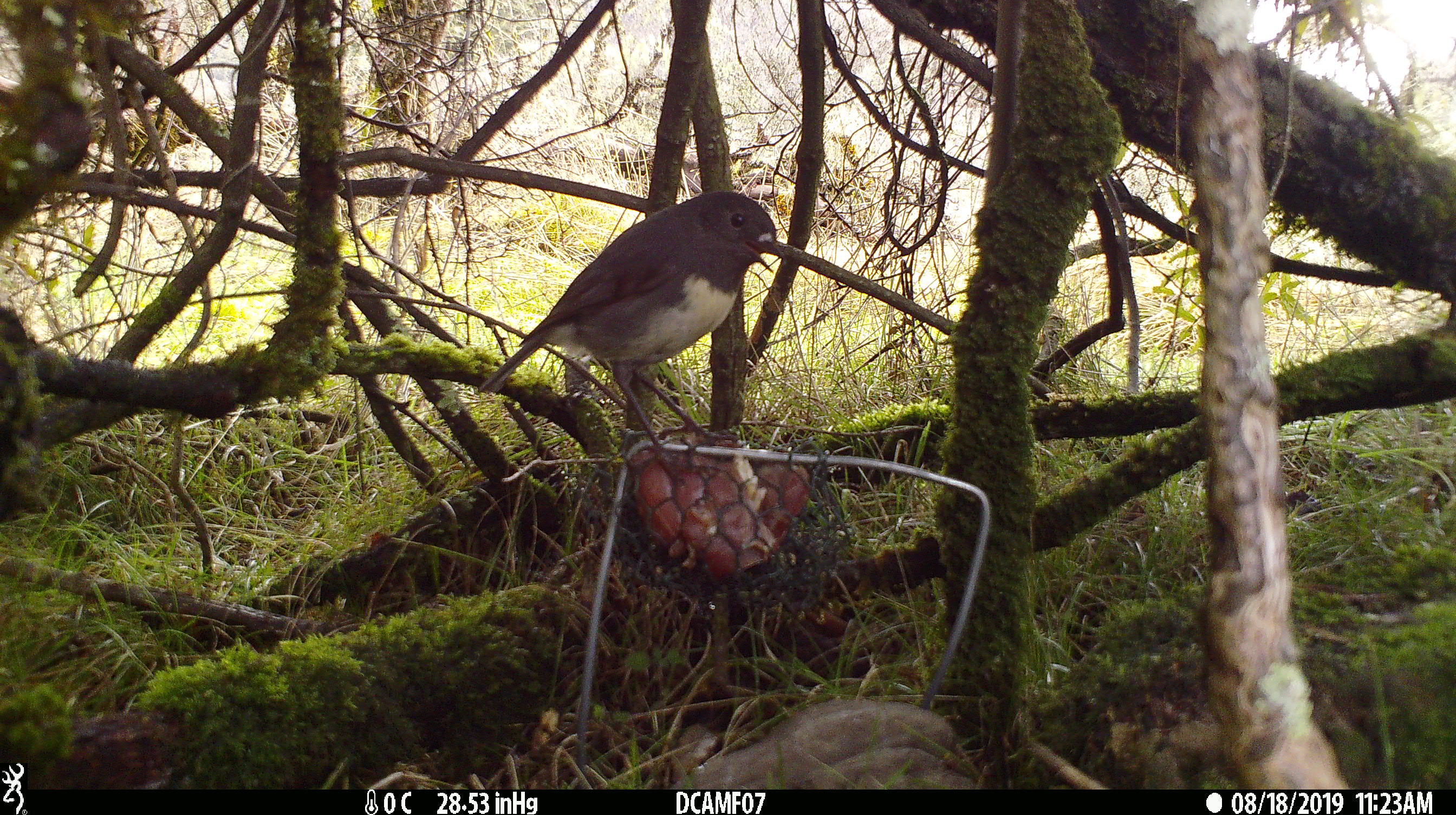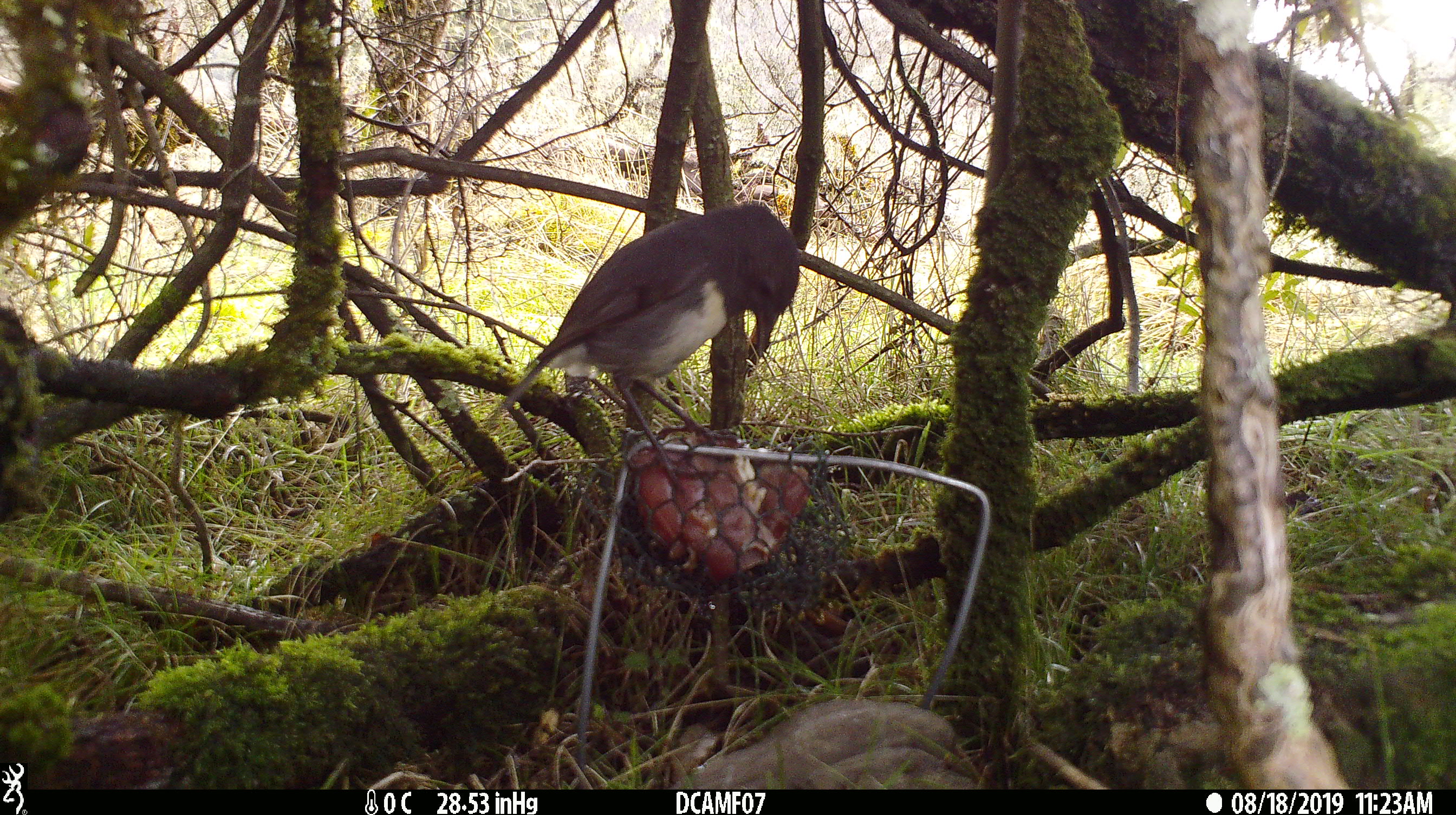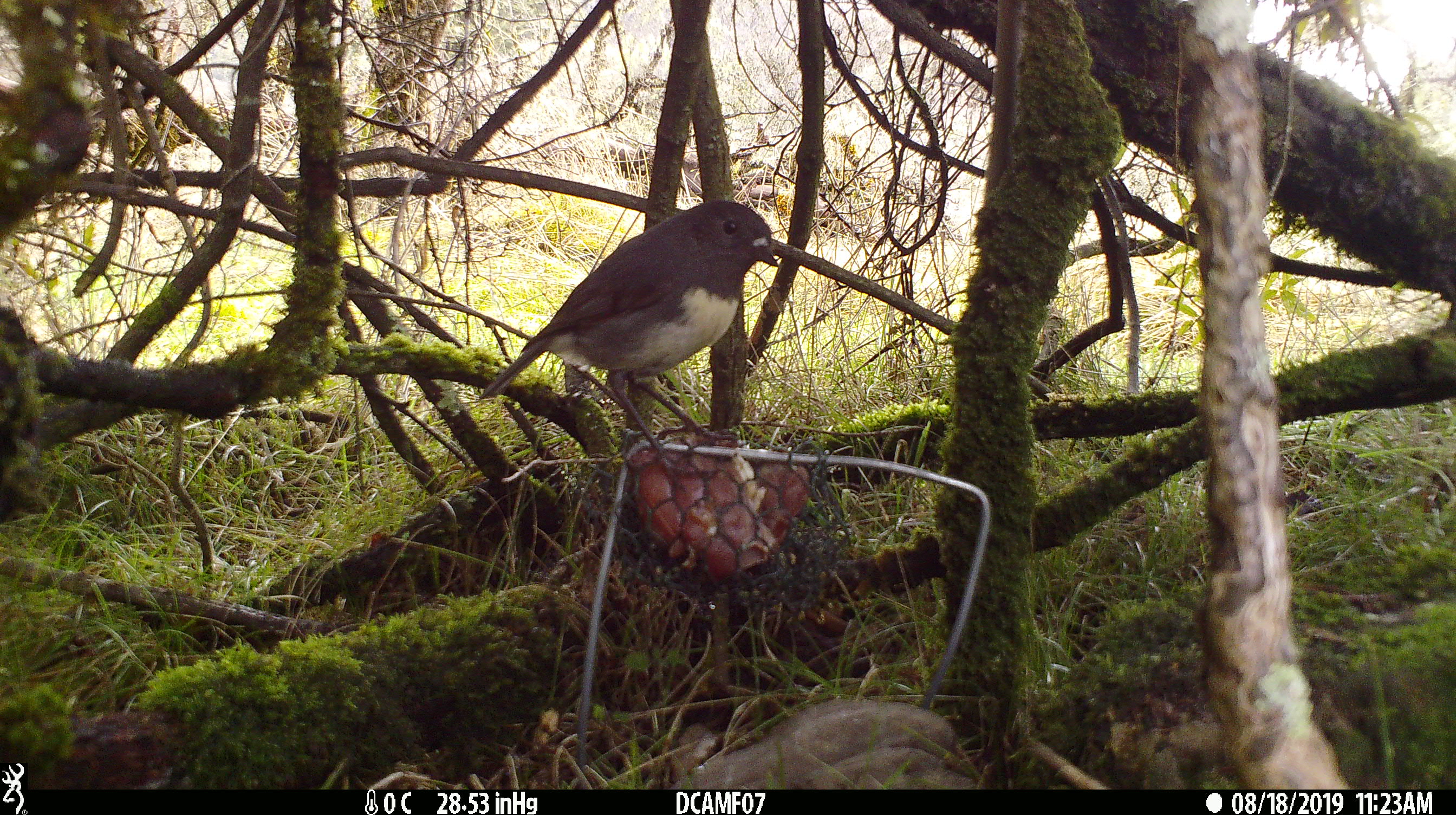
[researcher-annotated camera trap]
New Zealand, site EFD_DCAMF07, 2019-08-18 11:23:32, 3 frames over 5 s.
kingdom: Animalia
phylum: Chordata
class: Aves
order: Passeriformes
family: Petroicidae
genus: Petroica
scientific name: Petroica australis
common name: new zealand robin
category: robin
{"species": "robin (new zealand robin) (Petroica australis)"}